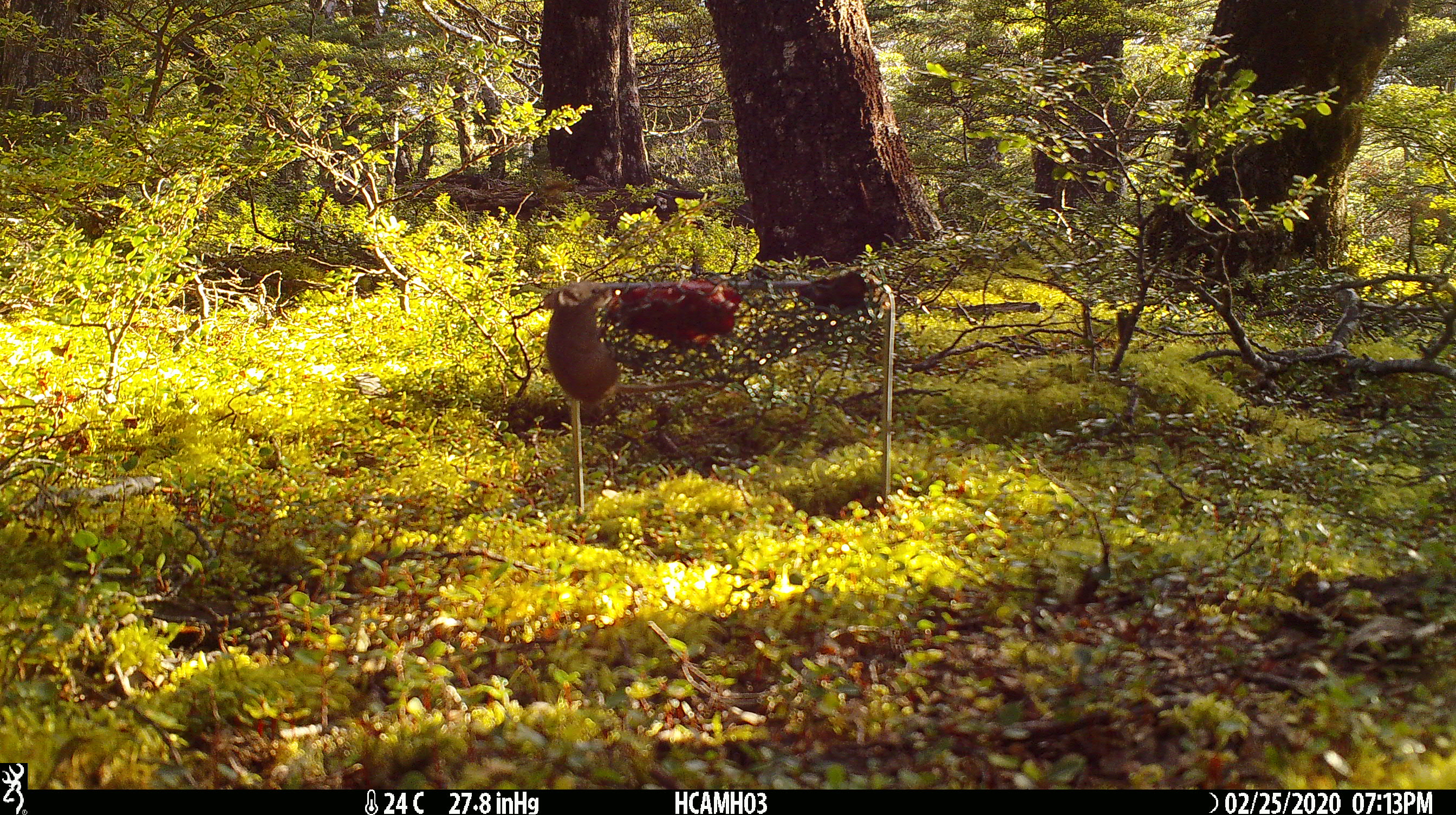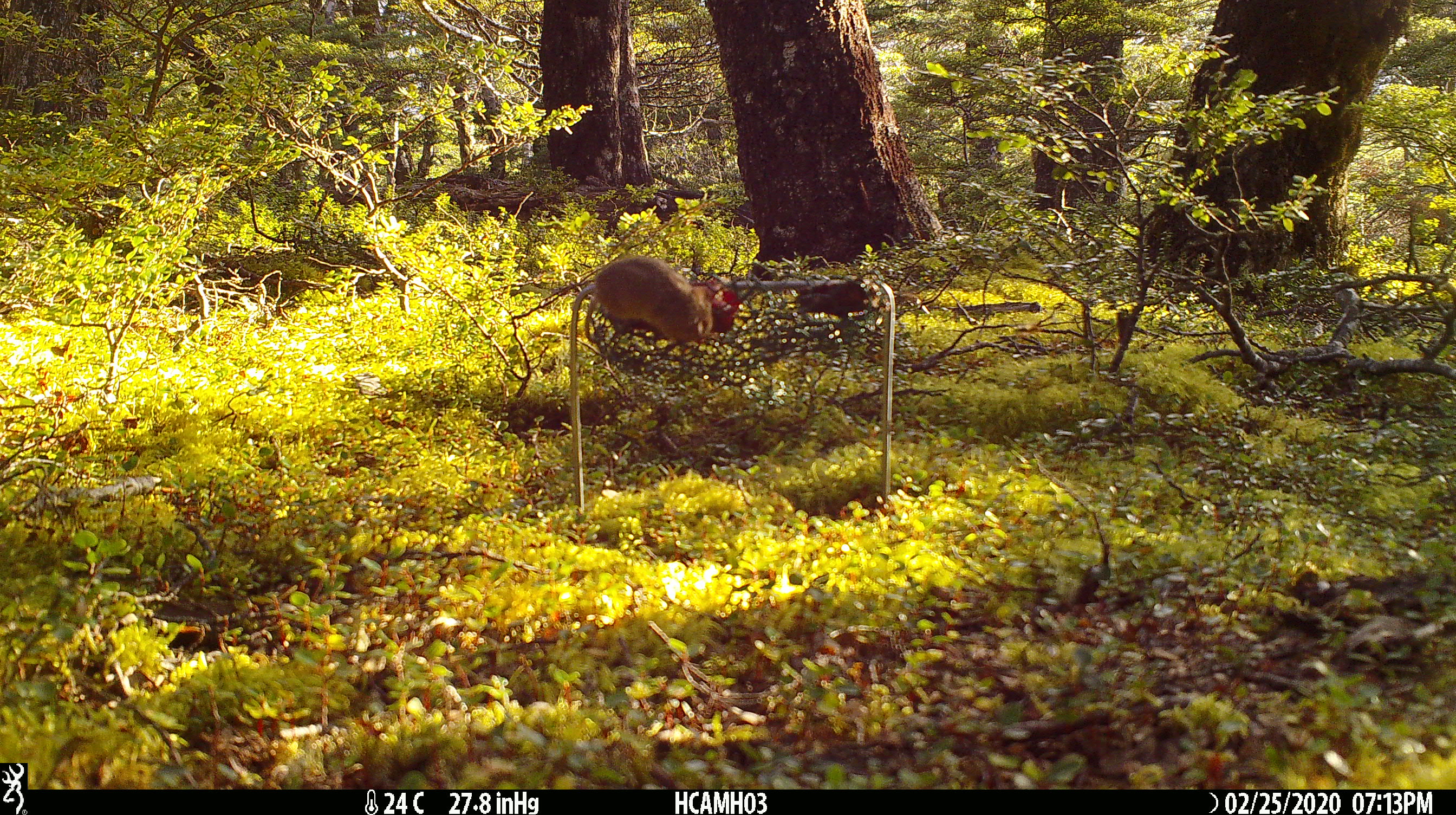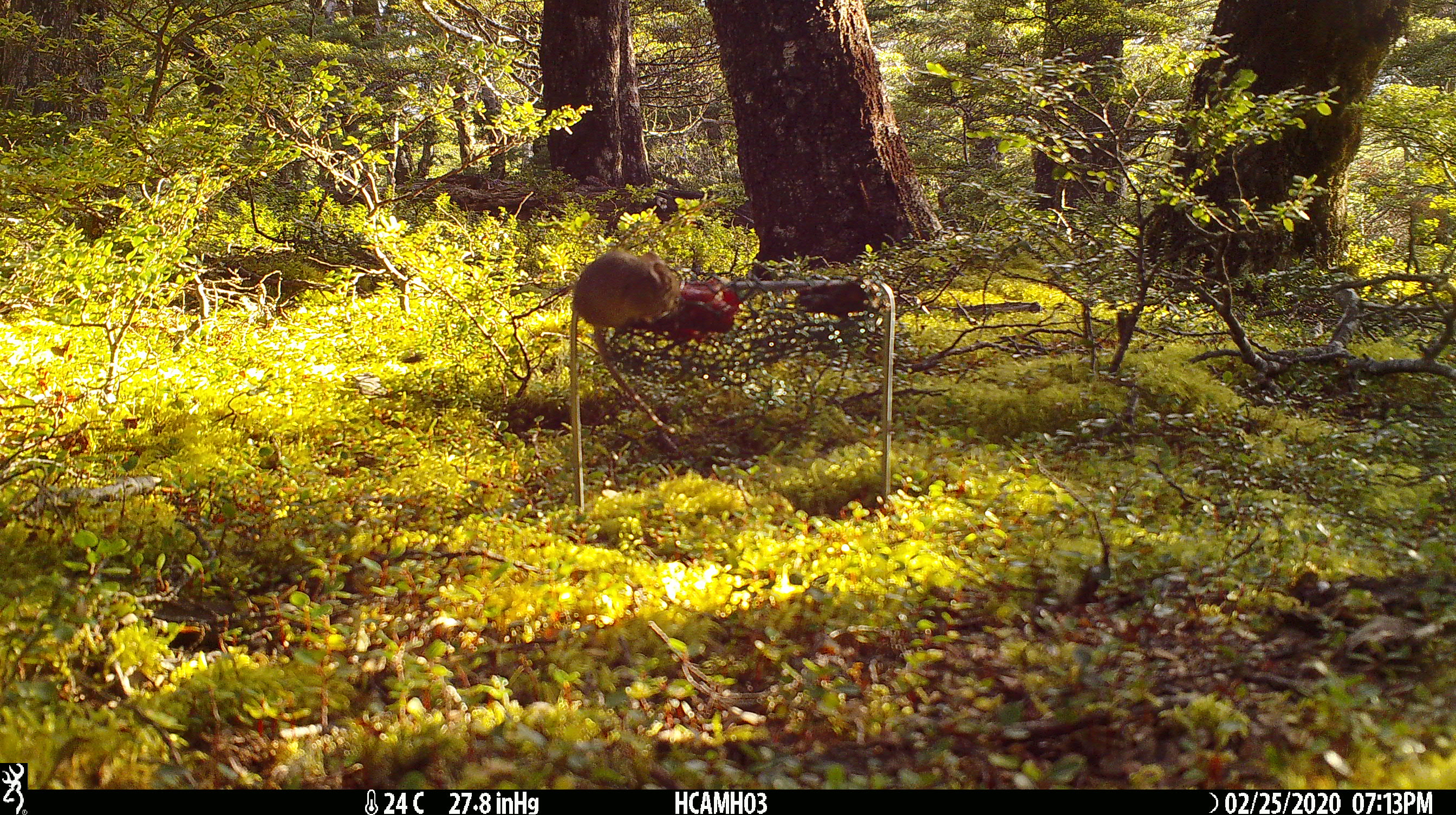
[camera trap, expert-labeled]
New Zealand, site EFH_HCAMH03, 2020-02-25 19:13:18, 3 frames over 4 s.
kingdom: Animalia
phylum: Chordata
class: Mammalia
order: Rodentia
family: Muridae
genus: Mus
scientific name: Mus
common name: mouse